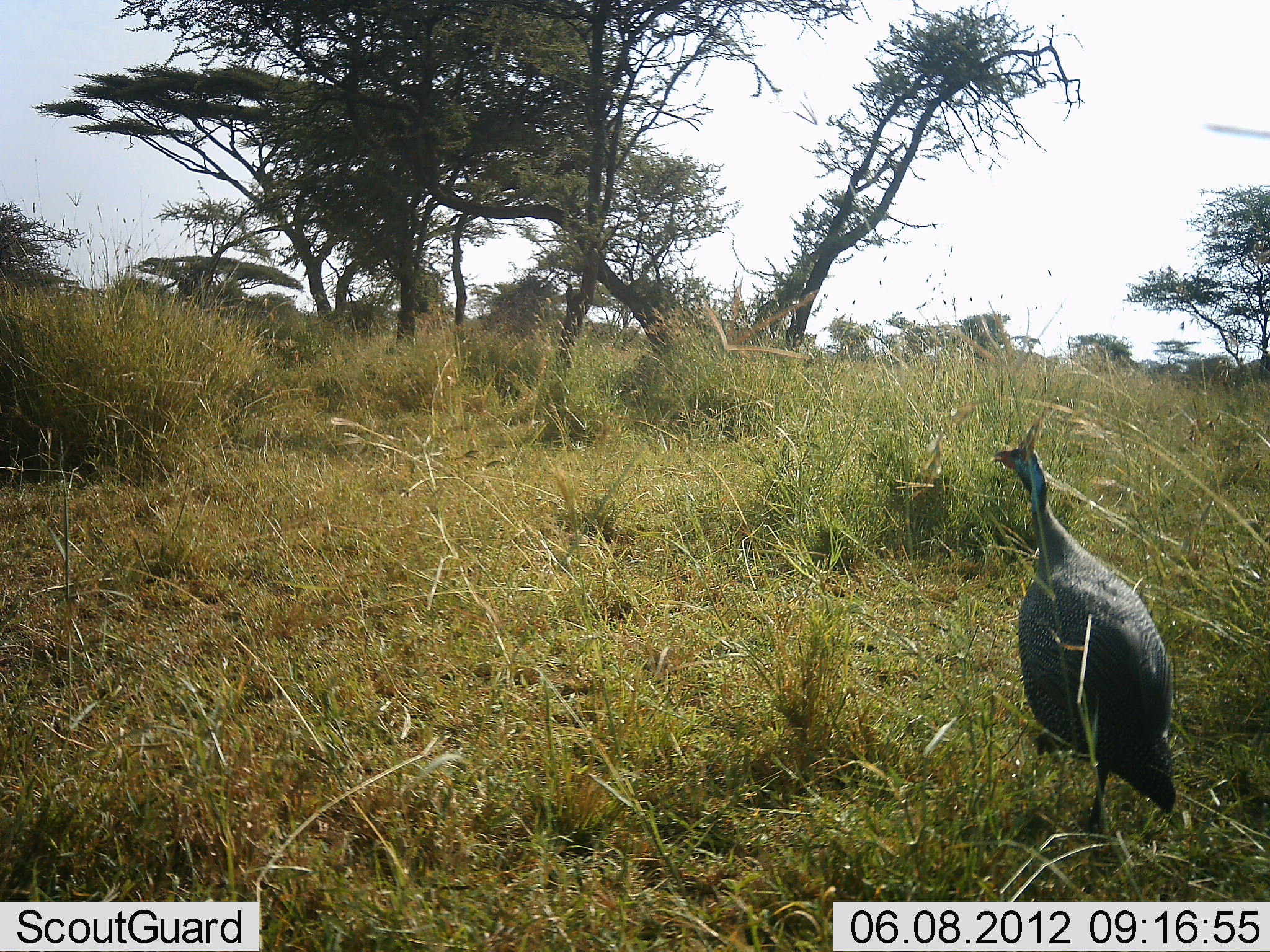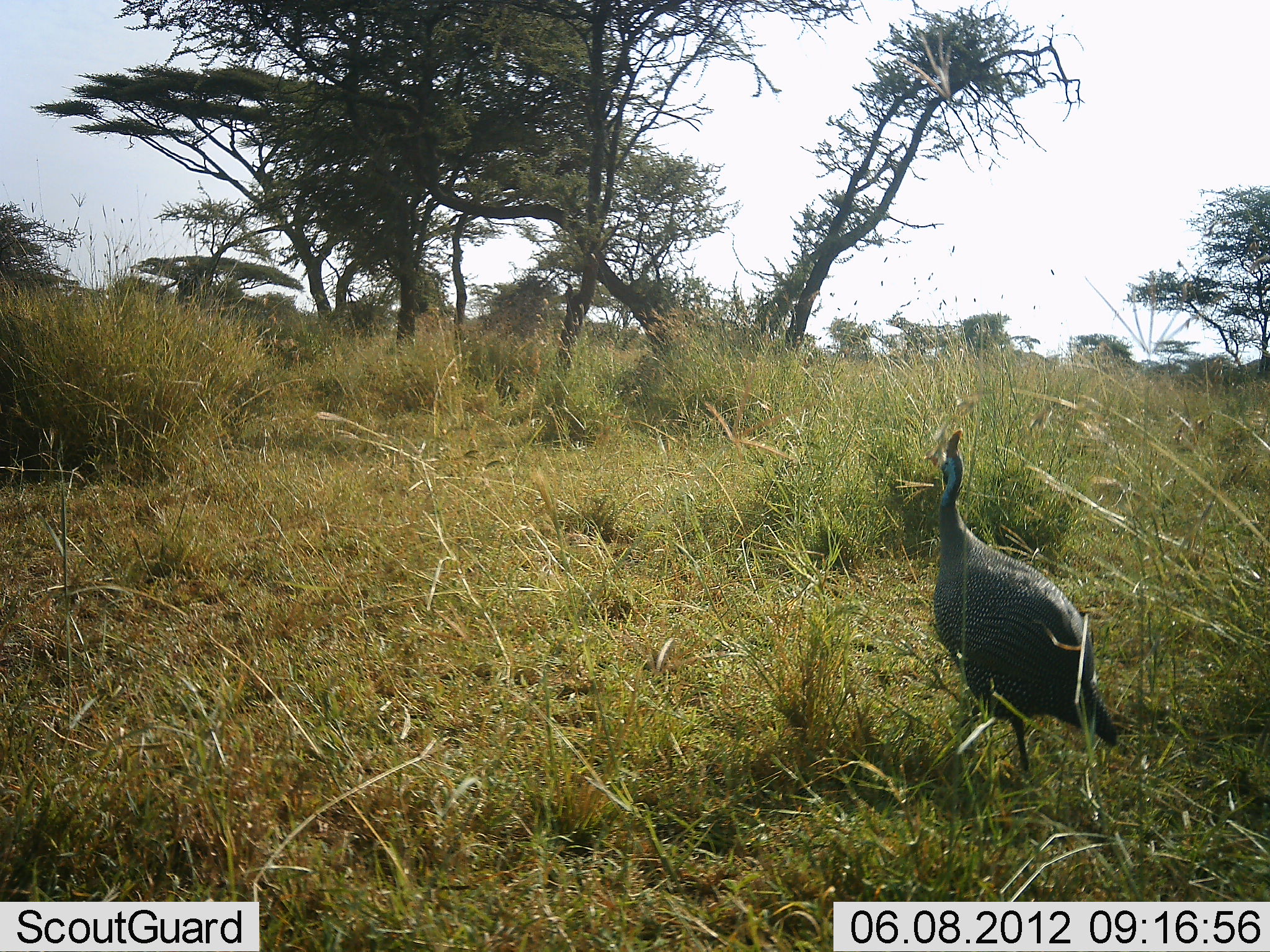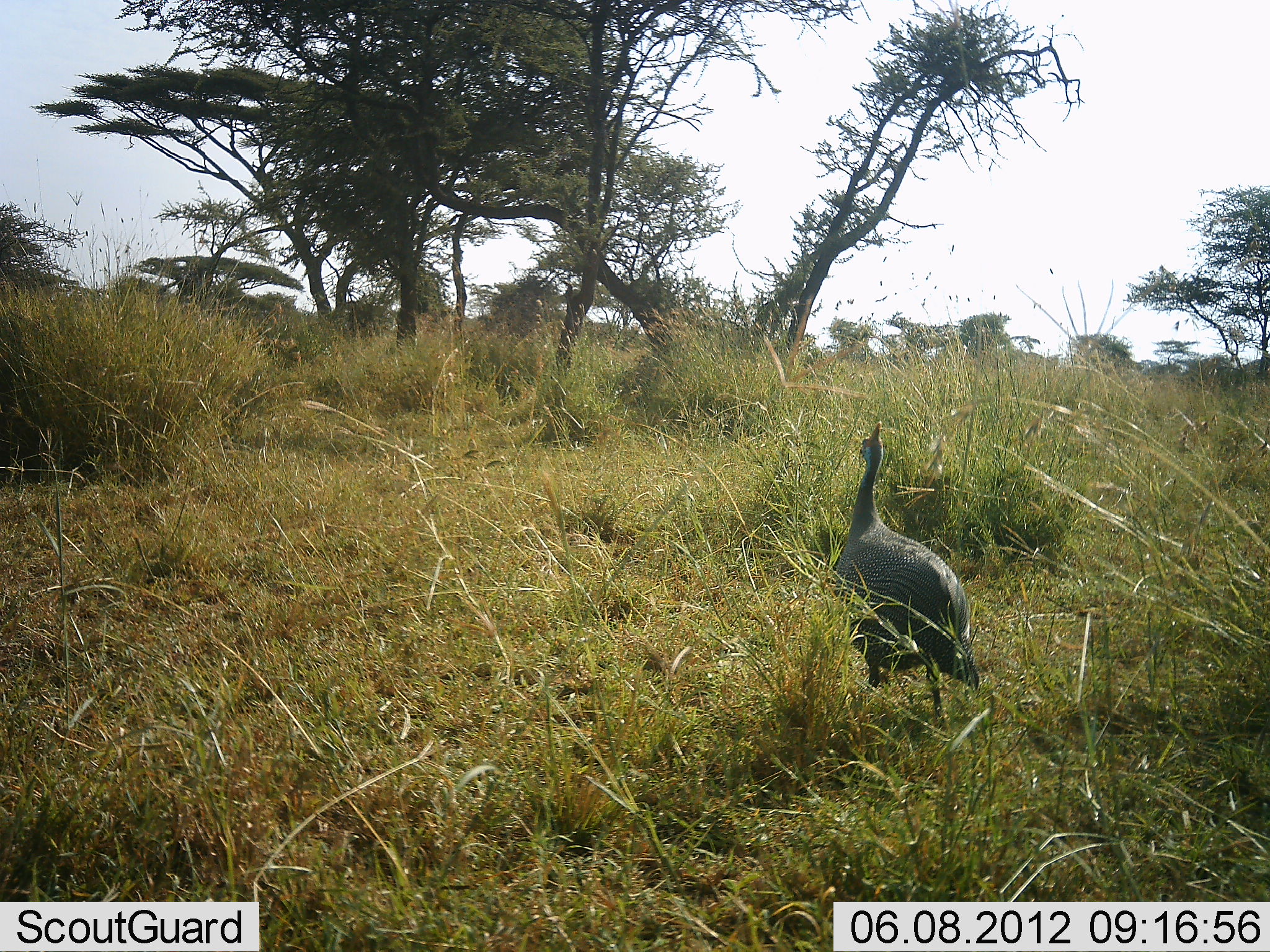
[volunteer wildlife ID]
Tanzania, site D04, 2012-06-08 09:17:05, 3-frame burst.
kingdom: Animalia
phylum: Chordata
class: Aves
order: Galliformes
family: Numididae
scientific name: Numididae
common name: guinea fowl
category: guineafowl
Guineafowl (guinea fowl) (Numididae), count 1. Behavior (volunteer vote fractions): standing 0%, resting 0%, moving 100%, interacting 0%. Young present (vote fraction): 0%. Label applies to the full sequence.